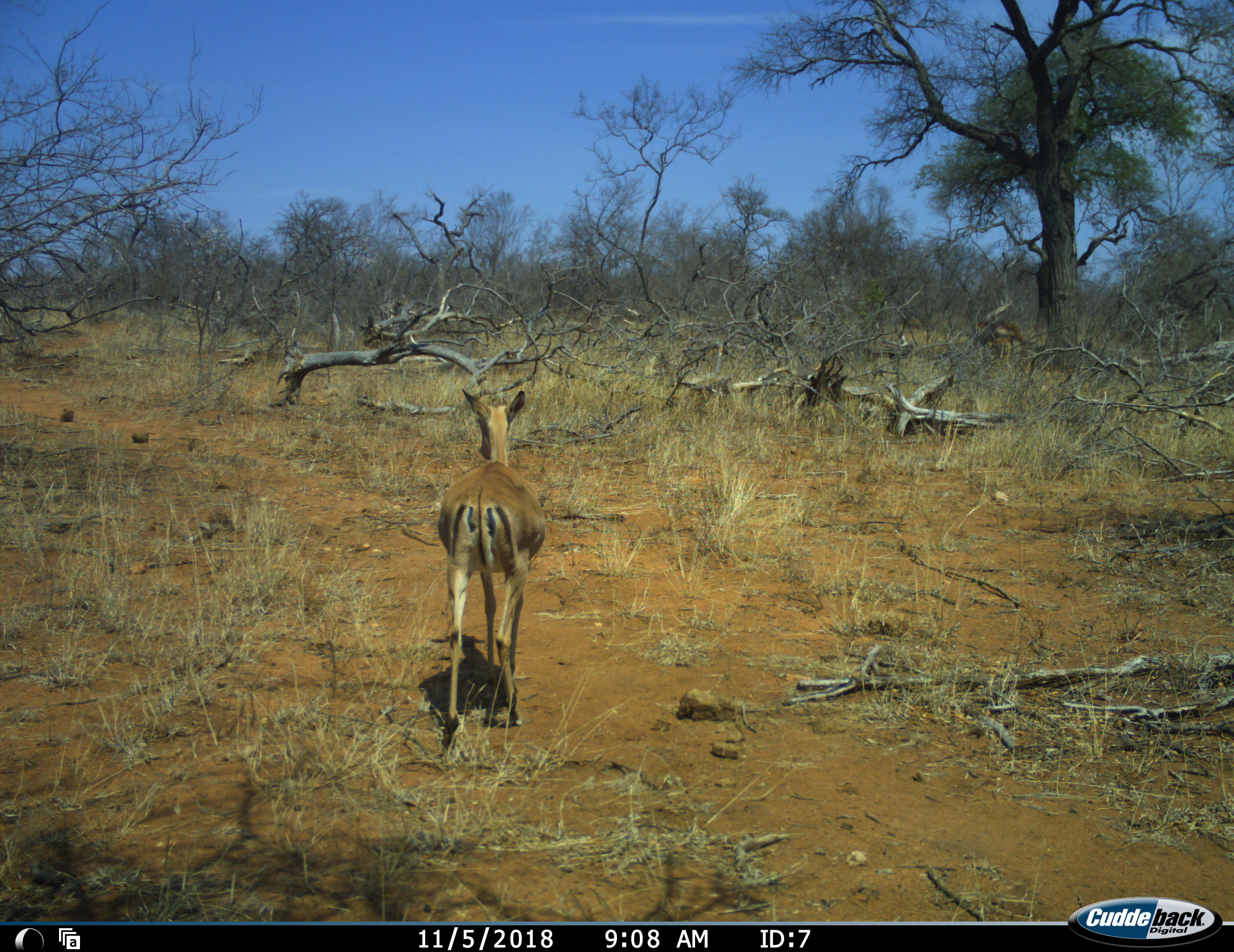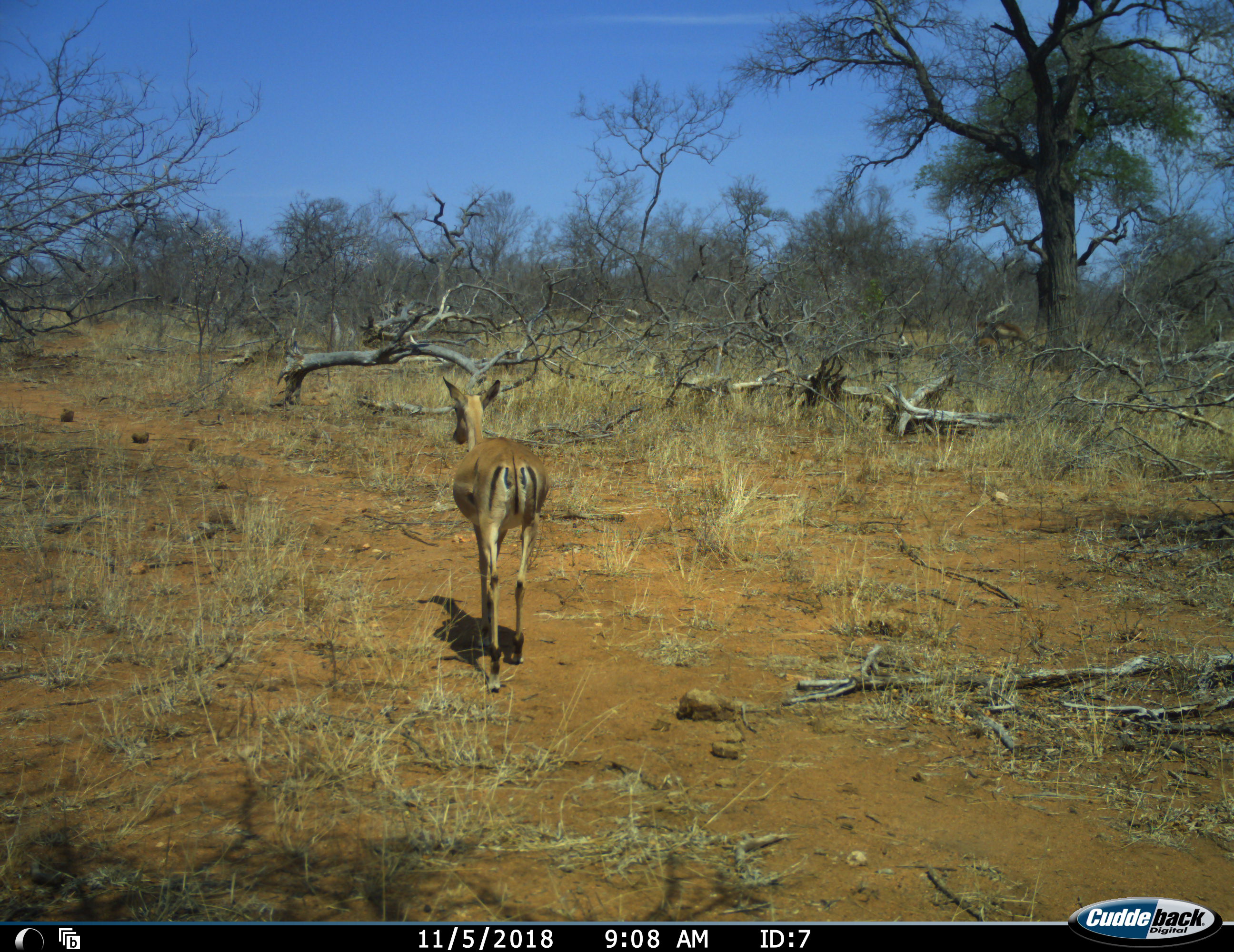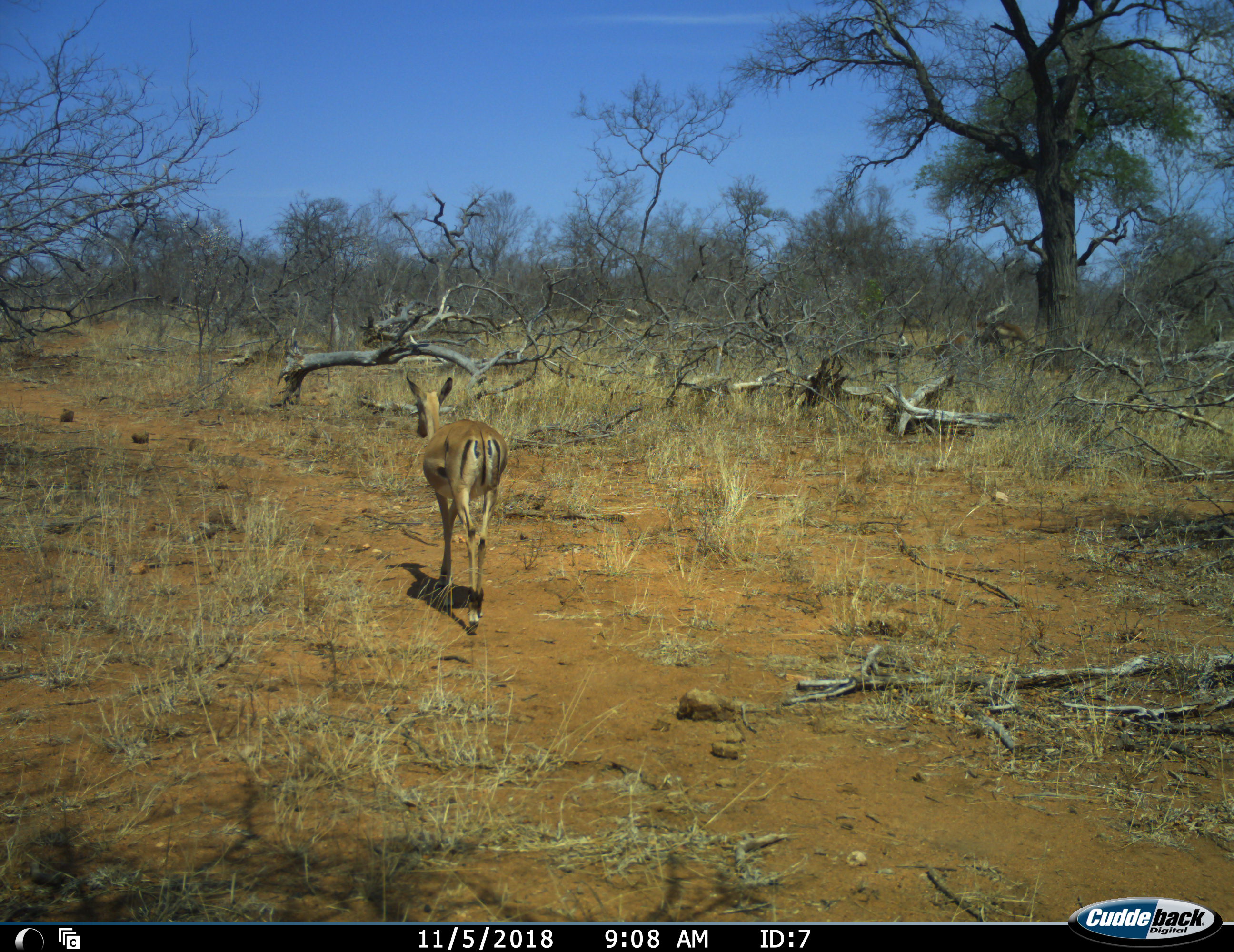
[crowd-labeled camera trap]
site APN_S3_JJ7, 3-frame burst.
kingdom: Animalia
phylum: Chordata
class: Mammalia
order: Artiodactyla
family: Bovidae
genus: Aepyceros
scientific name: Aepyceros melampus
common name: impala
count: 3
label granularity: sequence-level